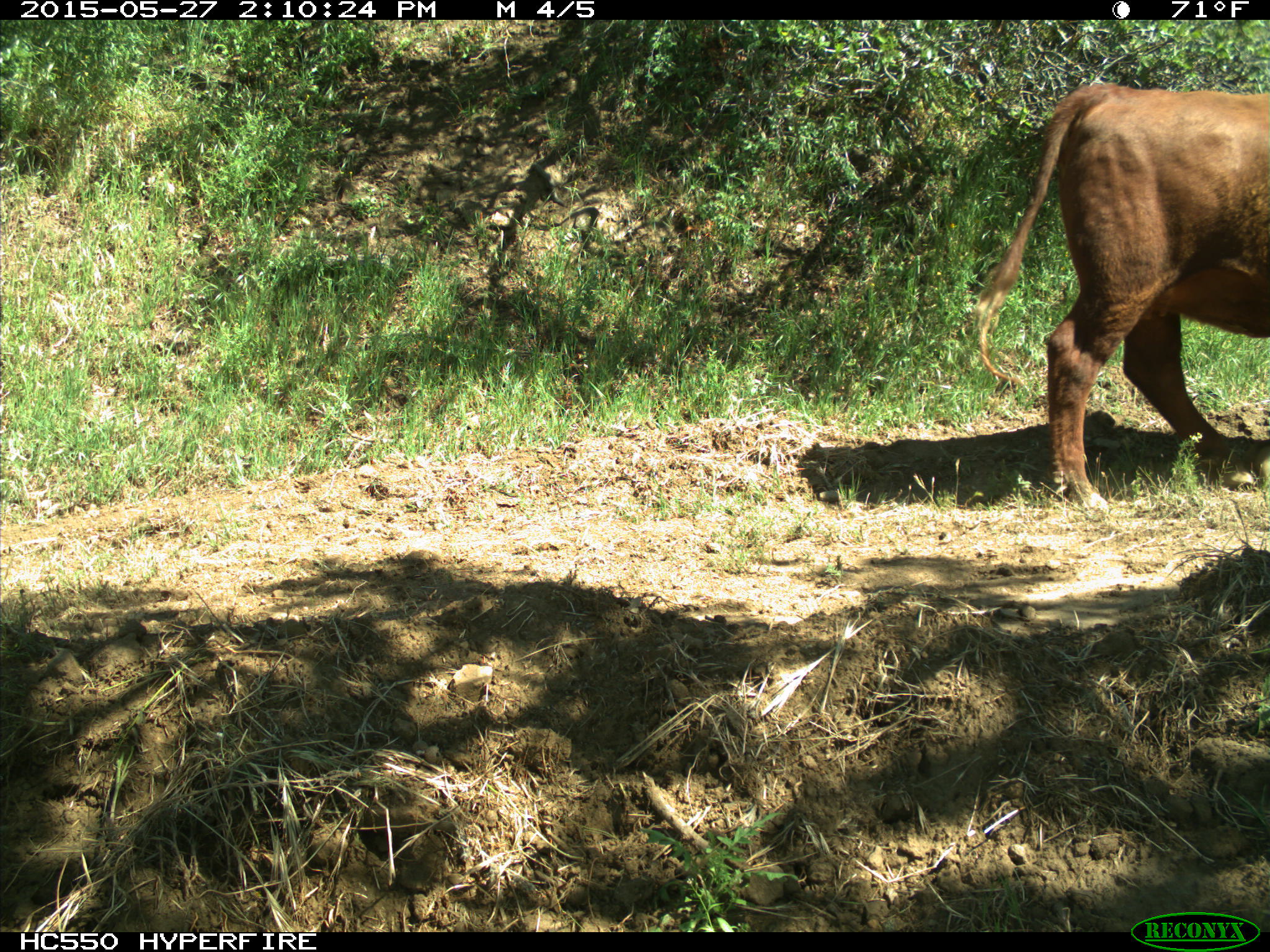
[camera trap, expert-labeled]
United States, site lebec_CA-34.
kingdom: Animalia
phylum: Chordata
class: Mammalia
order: Artiodactyla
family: Bovidae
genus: Bos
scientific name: Bos taurus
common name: domestic cow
Bos taurus (domestic cow).